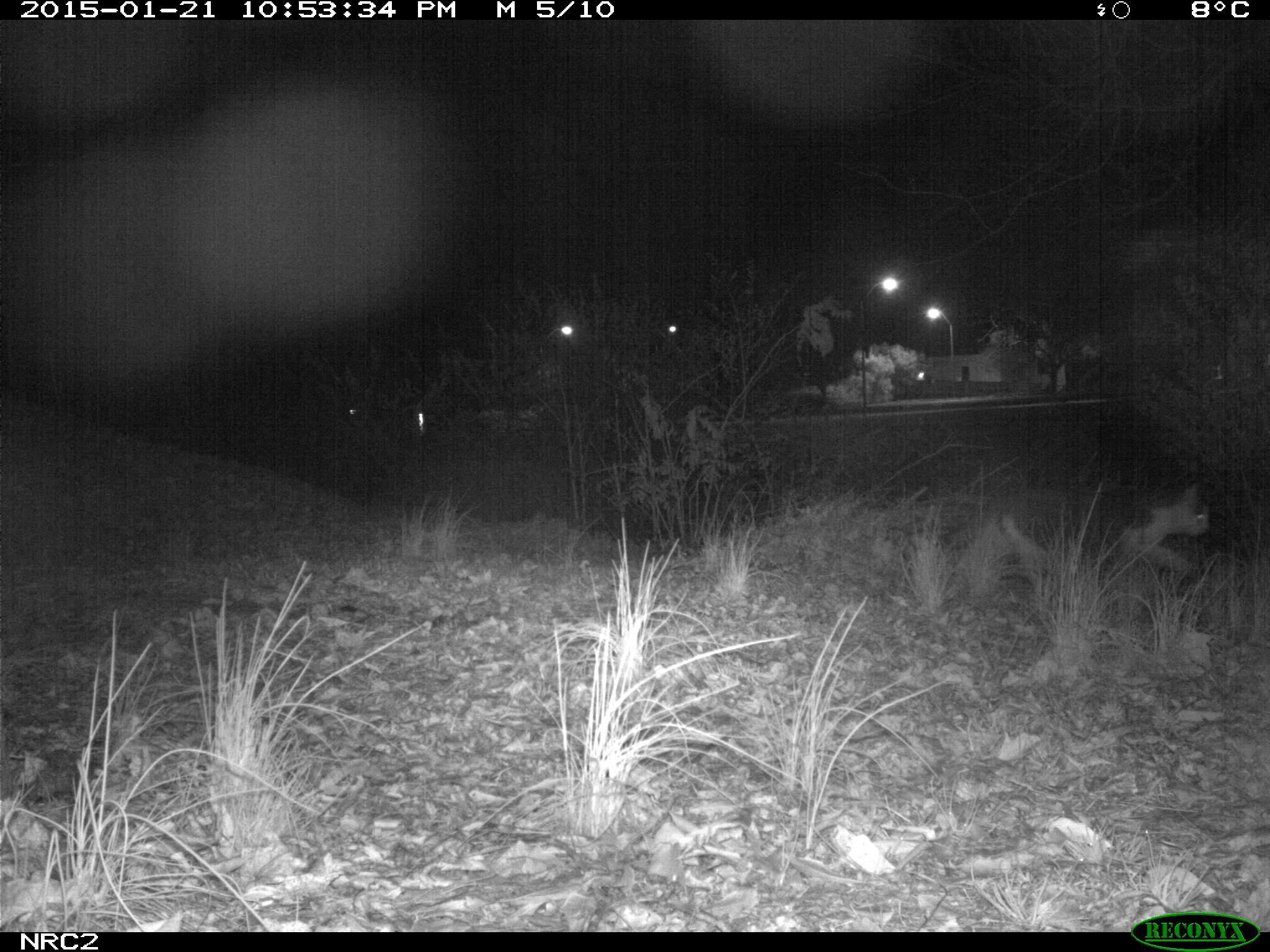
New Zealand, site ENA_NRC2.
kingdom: Animalia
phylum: Chordata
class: Mammalia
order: Carnivora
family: Felidae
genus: Felis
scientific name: Felis catus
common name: domestic cat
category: cat